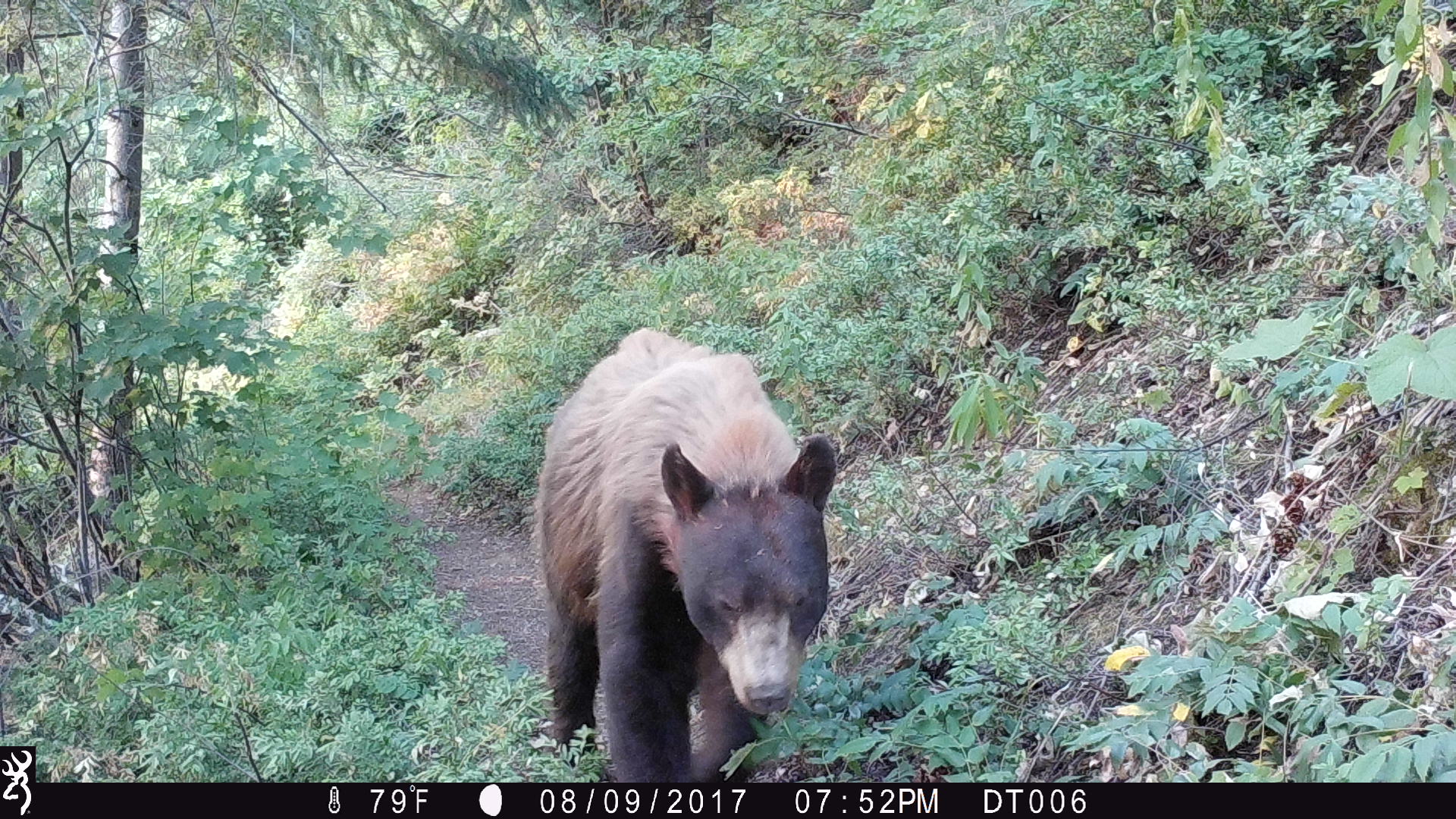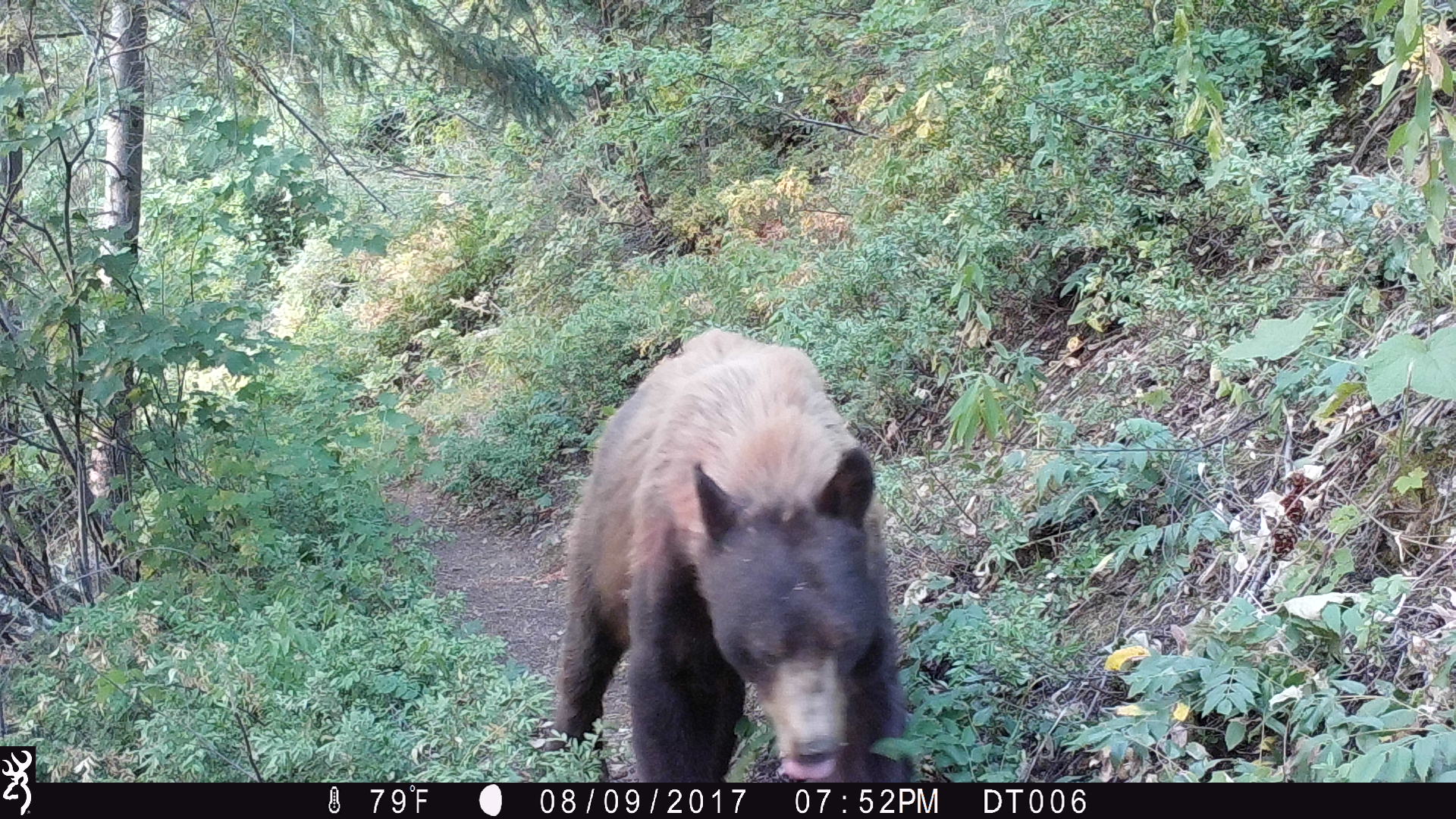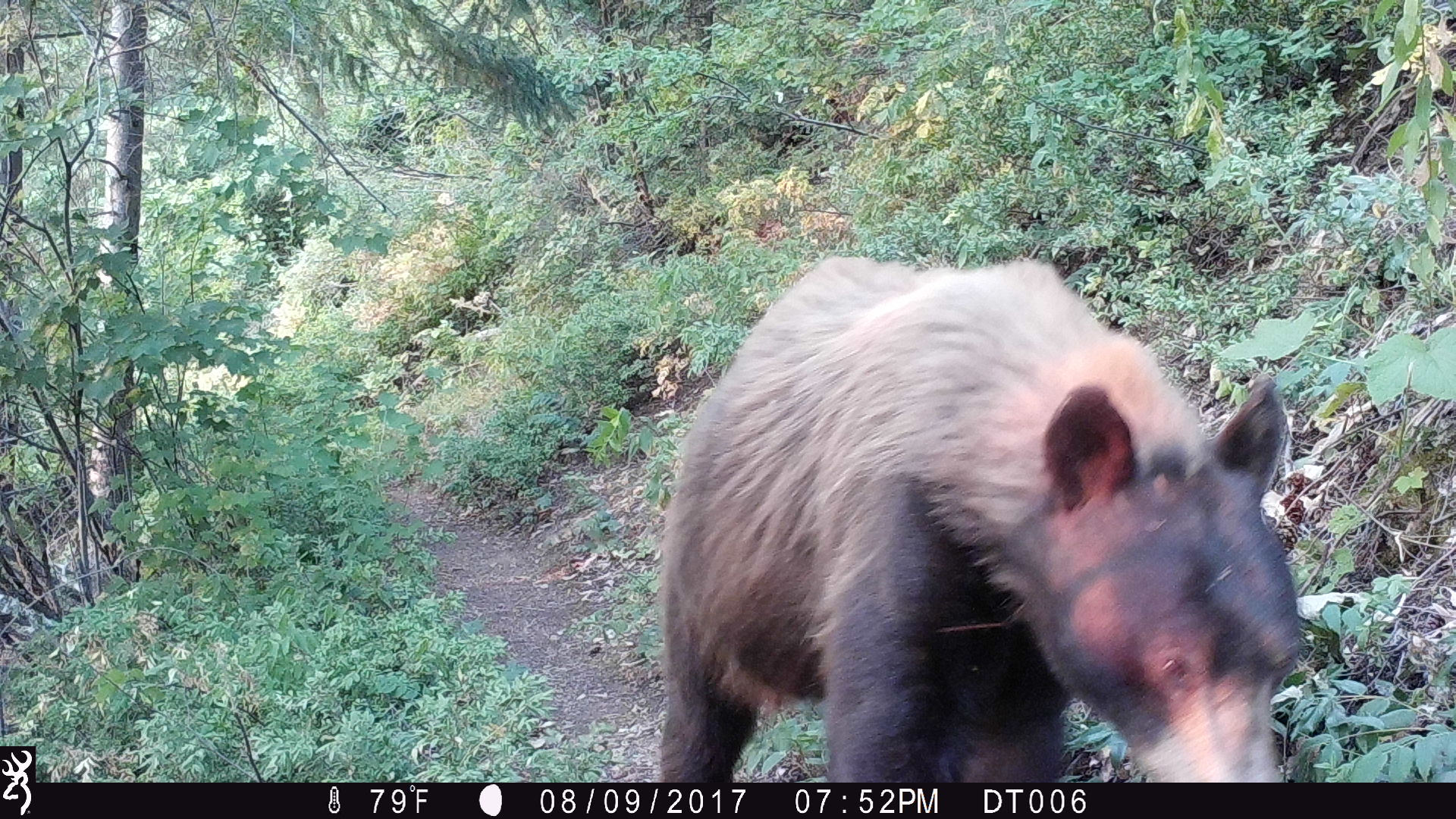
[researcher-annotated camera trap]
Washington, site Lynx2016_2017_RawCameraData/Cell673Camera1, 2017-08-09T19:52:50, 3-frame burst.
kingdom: Animalia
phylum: Chordata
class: Mammalia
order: Carnivora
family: Ursidae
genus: Ursus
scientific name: Ursus americanus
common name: american black bear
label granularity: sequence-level